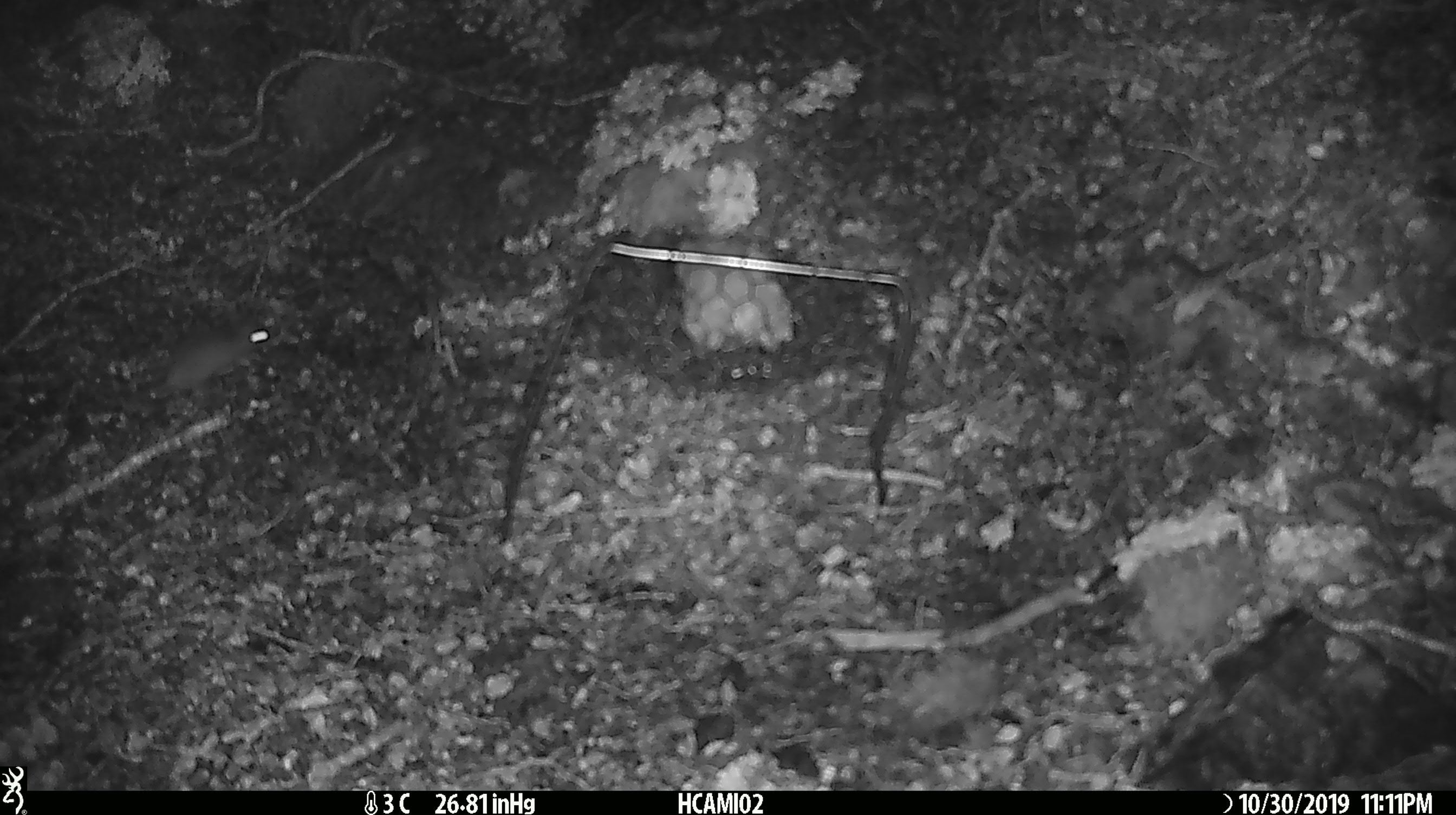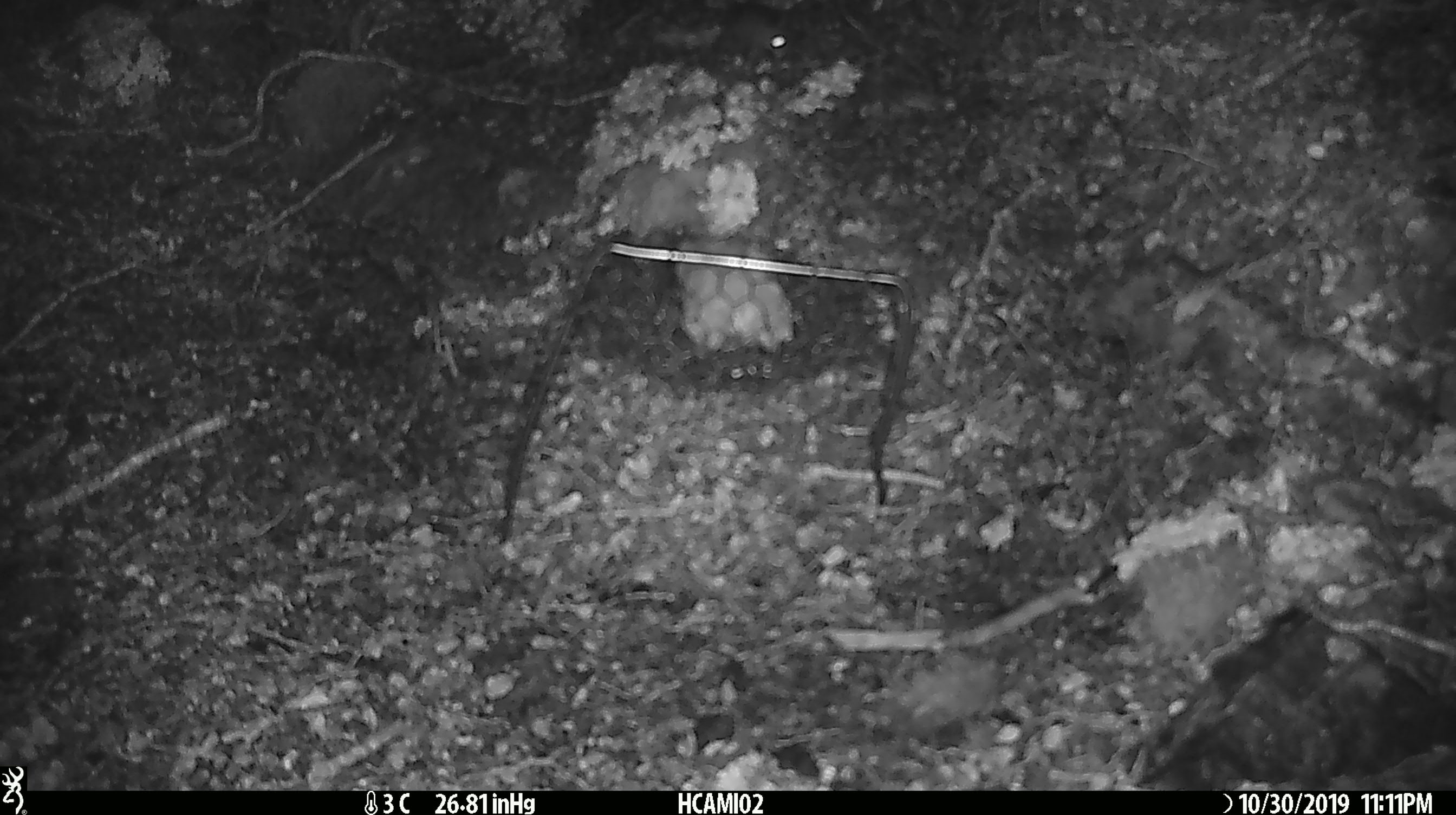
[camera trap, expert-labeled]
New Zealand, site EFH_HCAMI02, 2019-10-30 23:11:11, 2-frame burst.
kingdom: Animalia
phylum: Chordata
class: Mammalia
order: Rodentia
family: Muridae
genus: Mus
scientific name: Mus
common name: mouse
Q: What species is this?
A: Mouse (Mus).